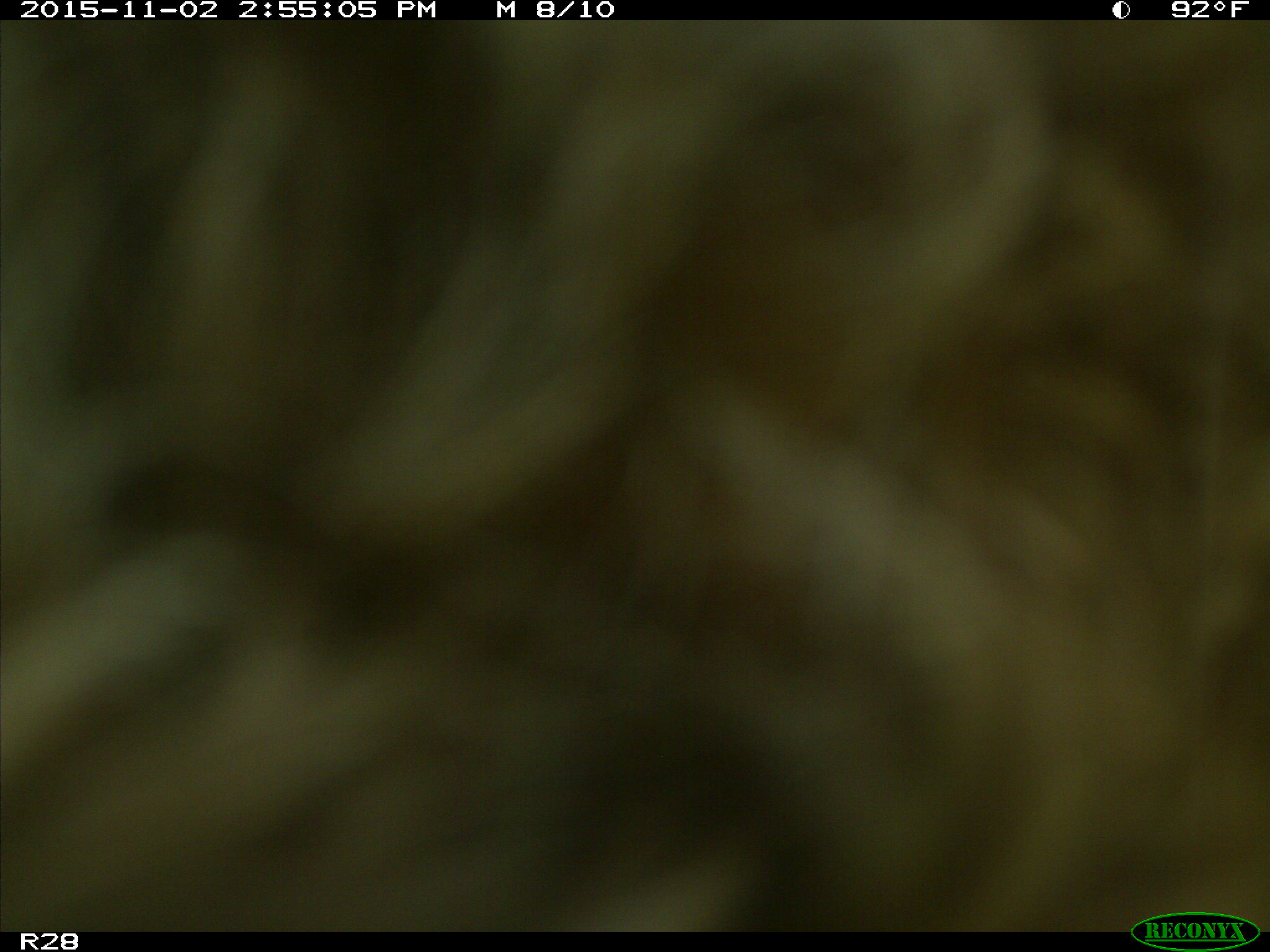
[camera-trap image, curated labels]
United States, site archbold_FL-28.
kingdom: Animalia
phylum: Chordata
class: Mammalia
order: Artiodactyla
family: Bovidae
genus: Bos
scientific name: Bos taurus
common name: domestic cow